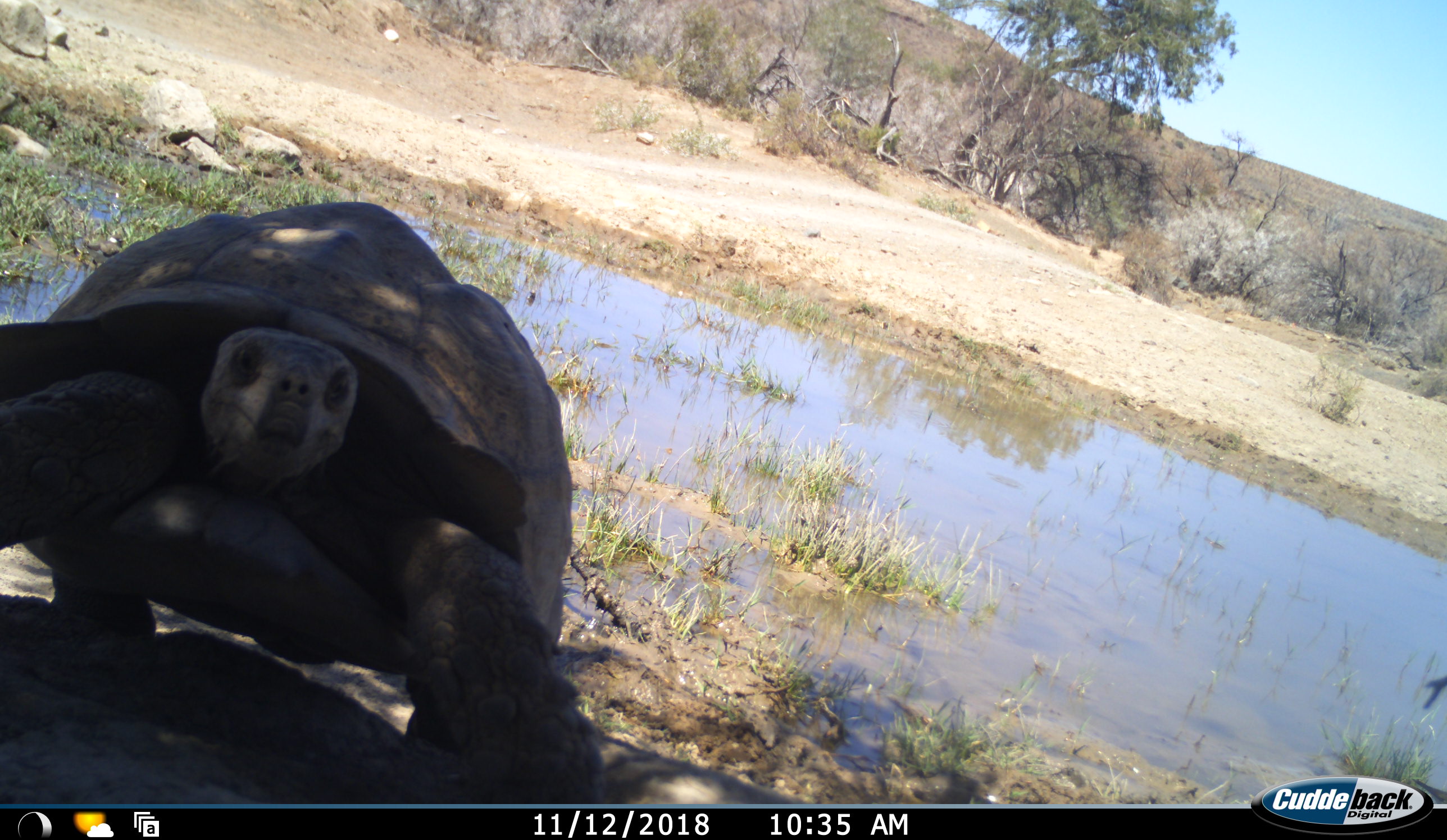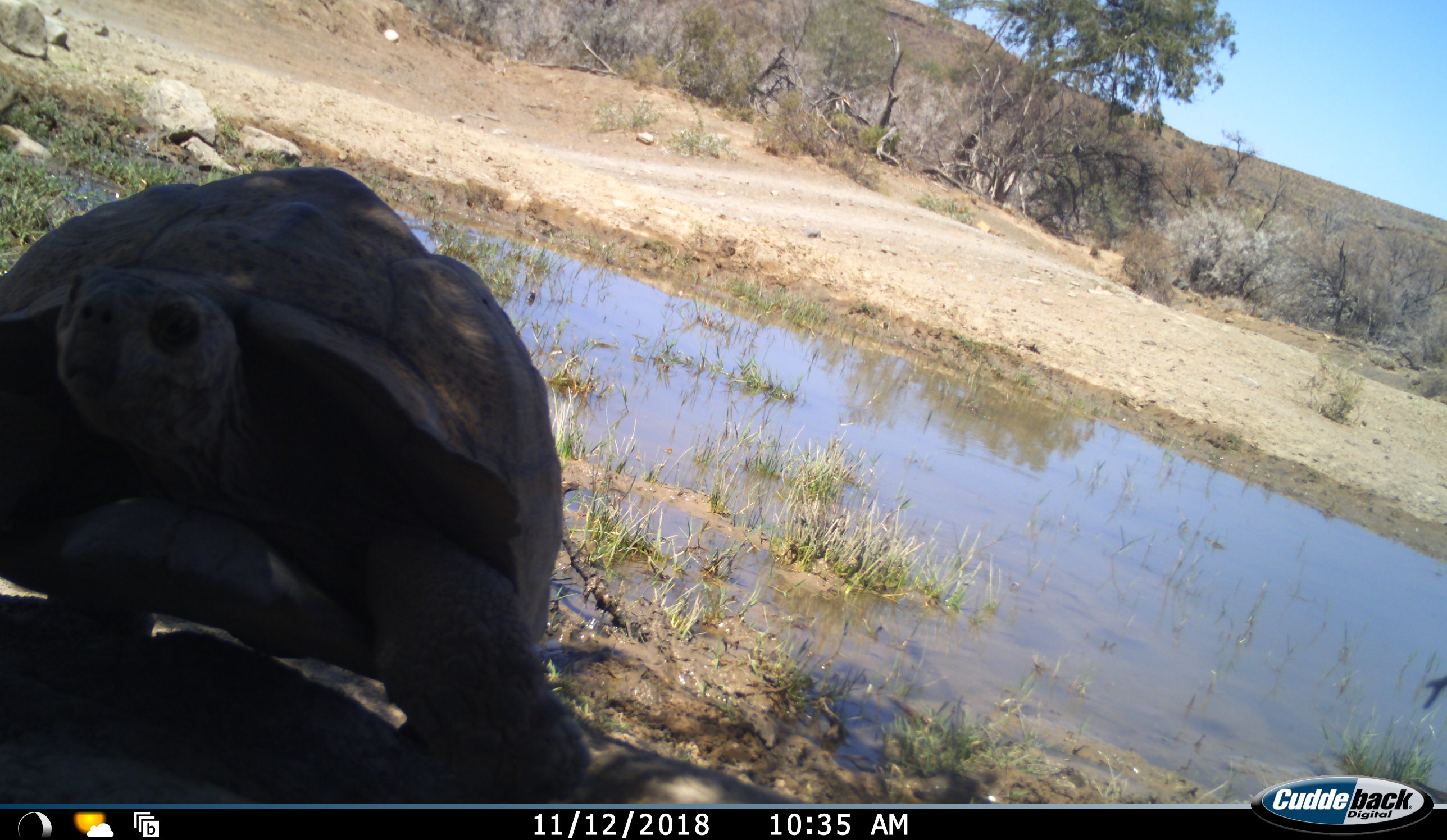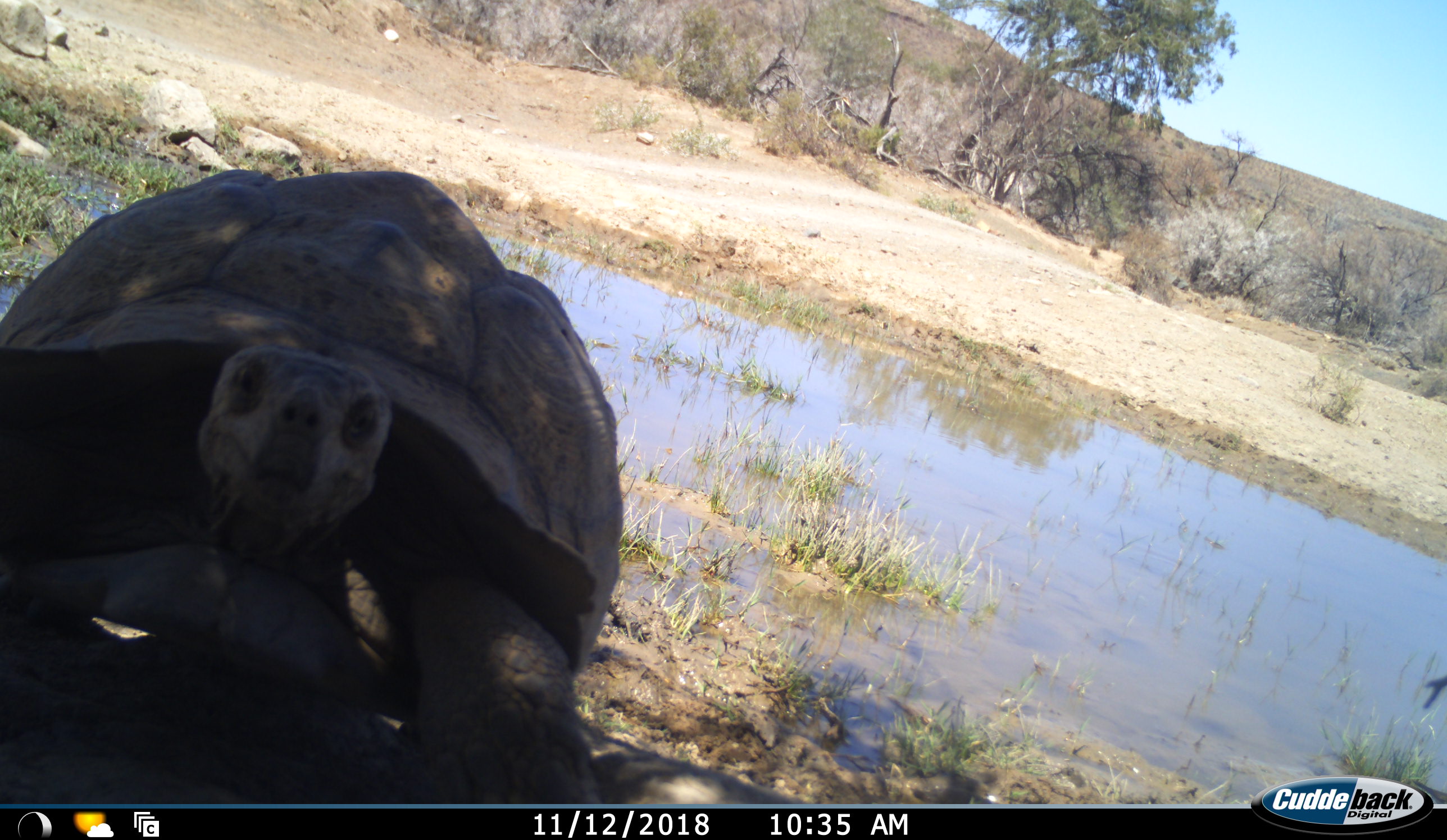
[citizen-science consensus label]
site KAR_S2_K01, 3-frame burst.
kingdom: Animalia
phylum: Chordata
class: Reptilia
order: Testudines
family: Testudinidae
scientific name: Testudinidae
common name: tortoise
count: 1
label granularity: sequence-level